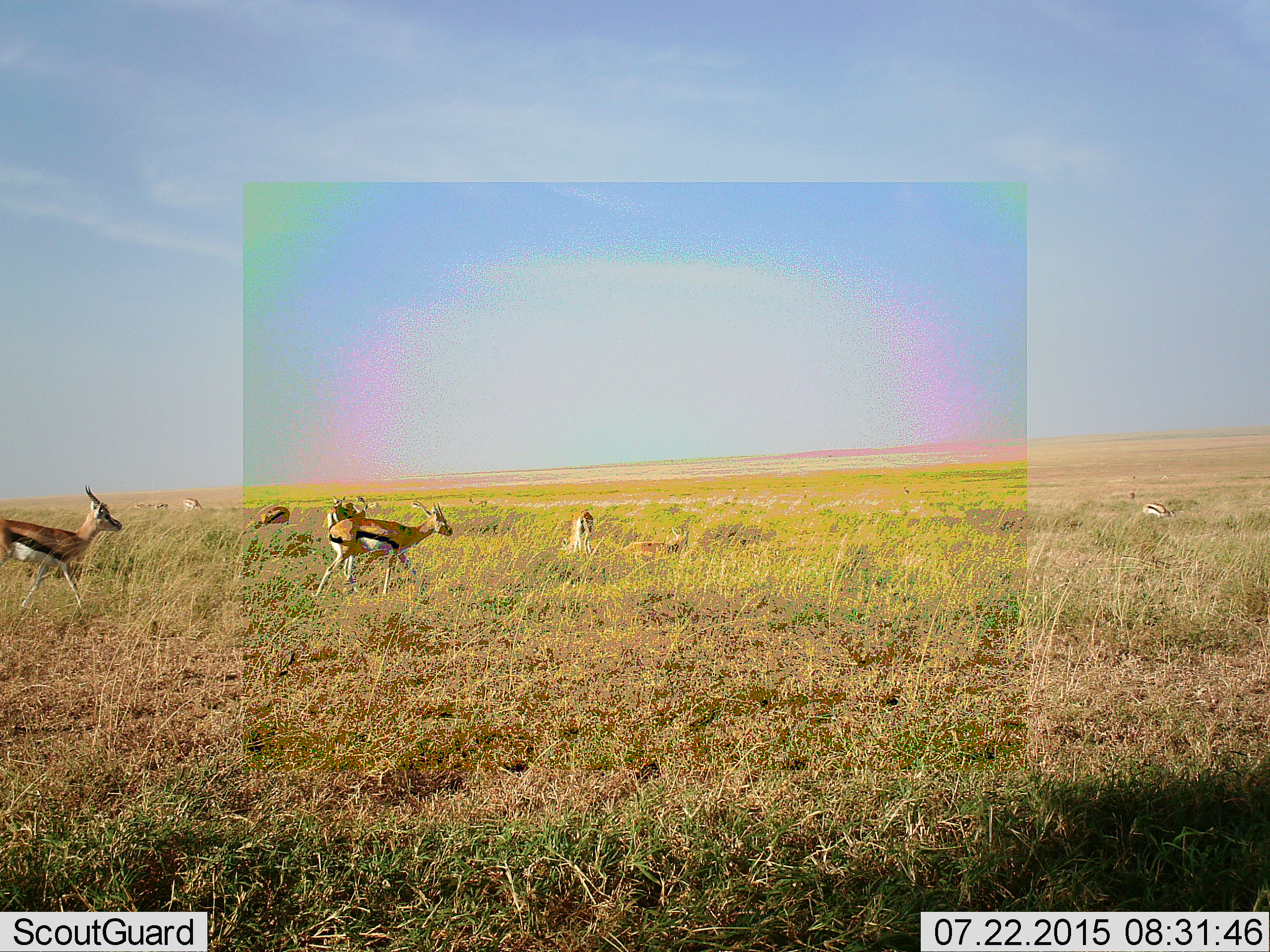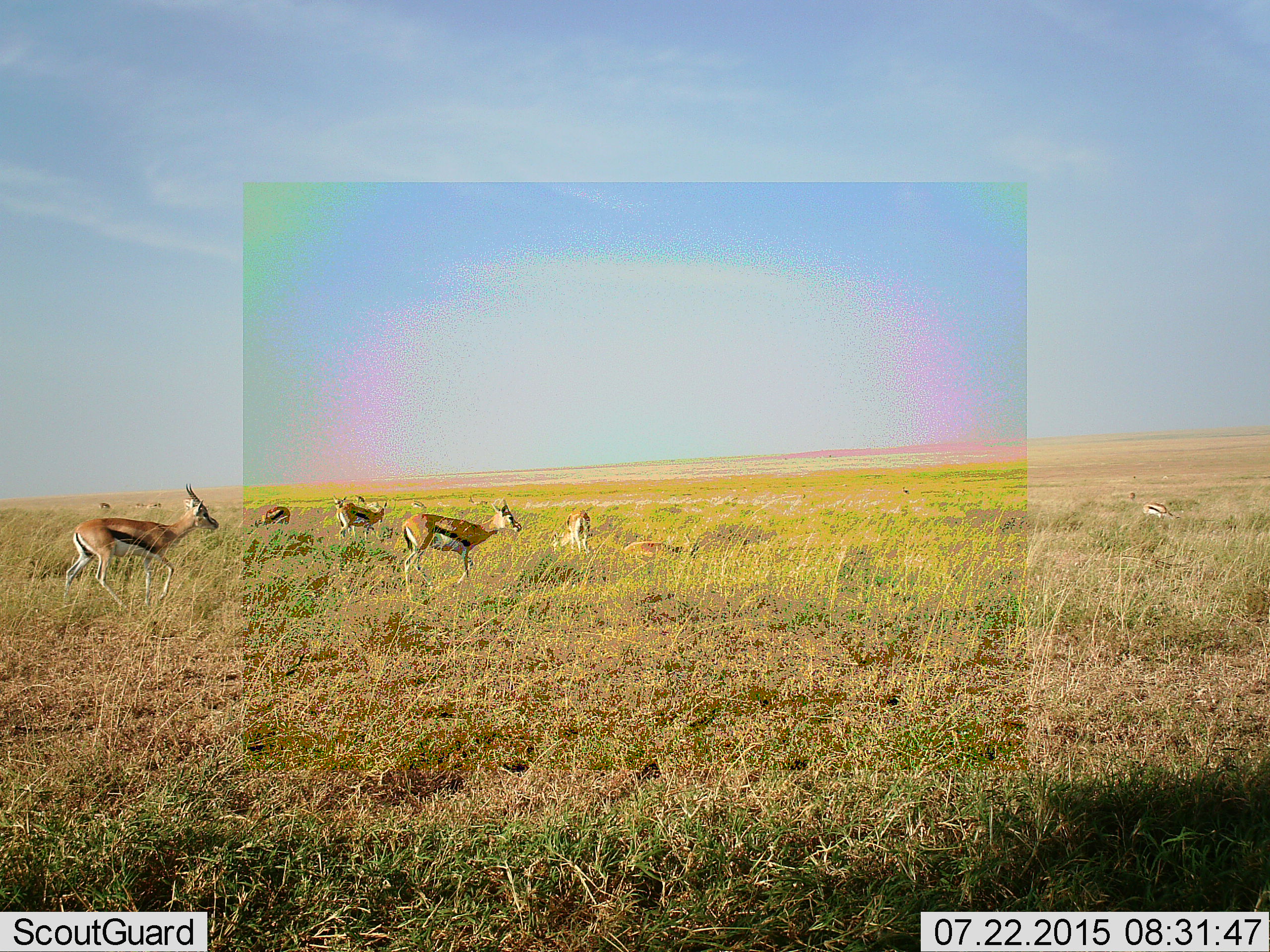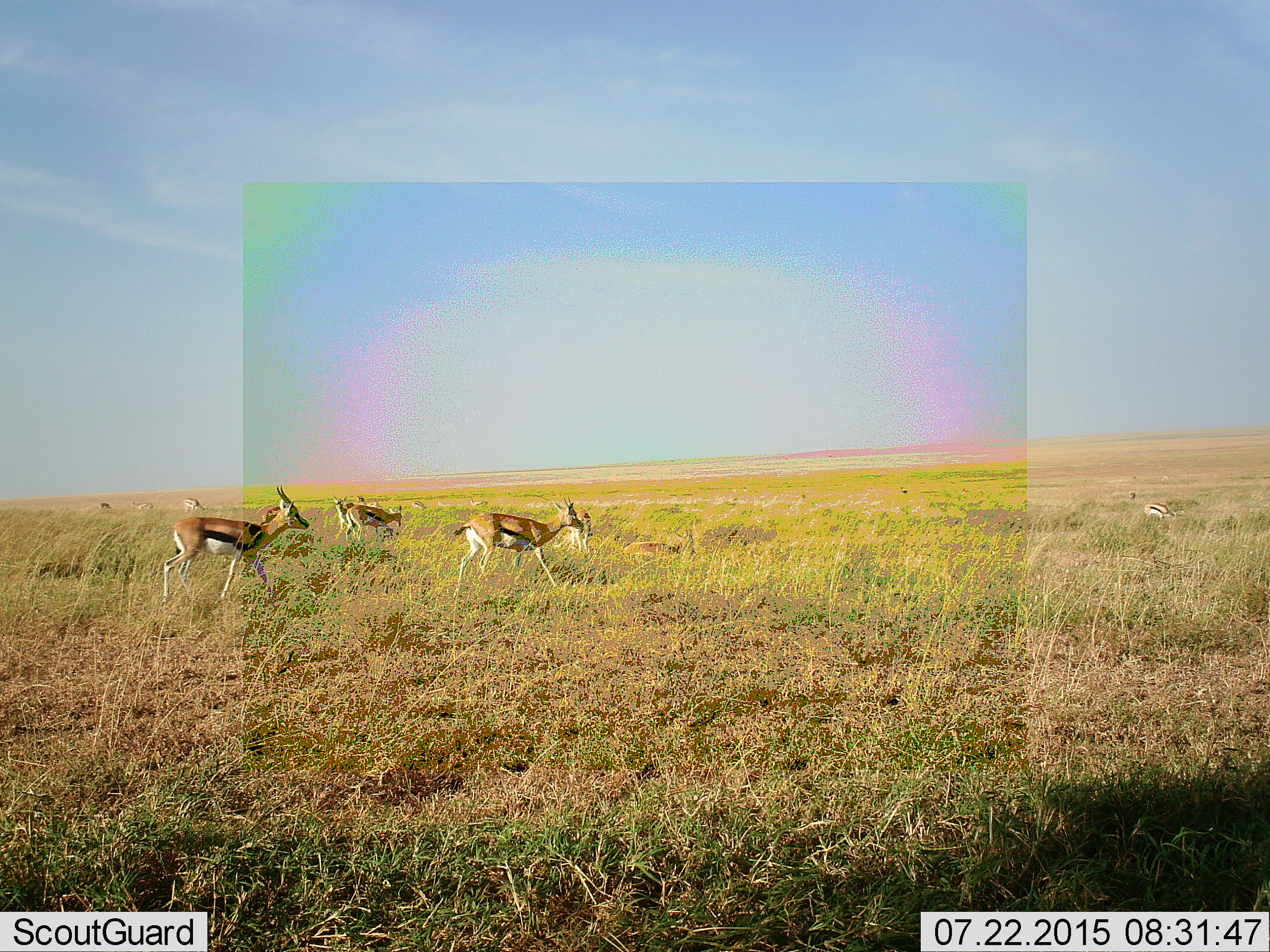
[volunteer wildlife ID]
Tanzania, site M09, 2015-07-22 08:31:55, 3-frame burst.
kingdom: Animalia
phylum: Chordata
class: Mammalia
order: Artiodactyla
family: Bovidae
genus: Eudorcas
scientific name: Eudorcas thomsonii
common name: thomson's gazelle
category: gazellethomsons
Gazellethomsons (thomson's gazelle) (Eudorcas thomsonii), count 11-50. Behavior (volunteer vote fractions): standing 43%, resting 29%, moving 86%, interacting 0%. Young present (vote fraction): 0%. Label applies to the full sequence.